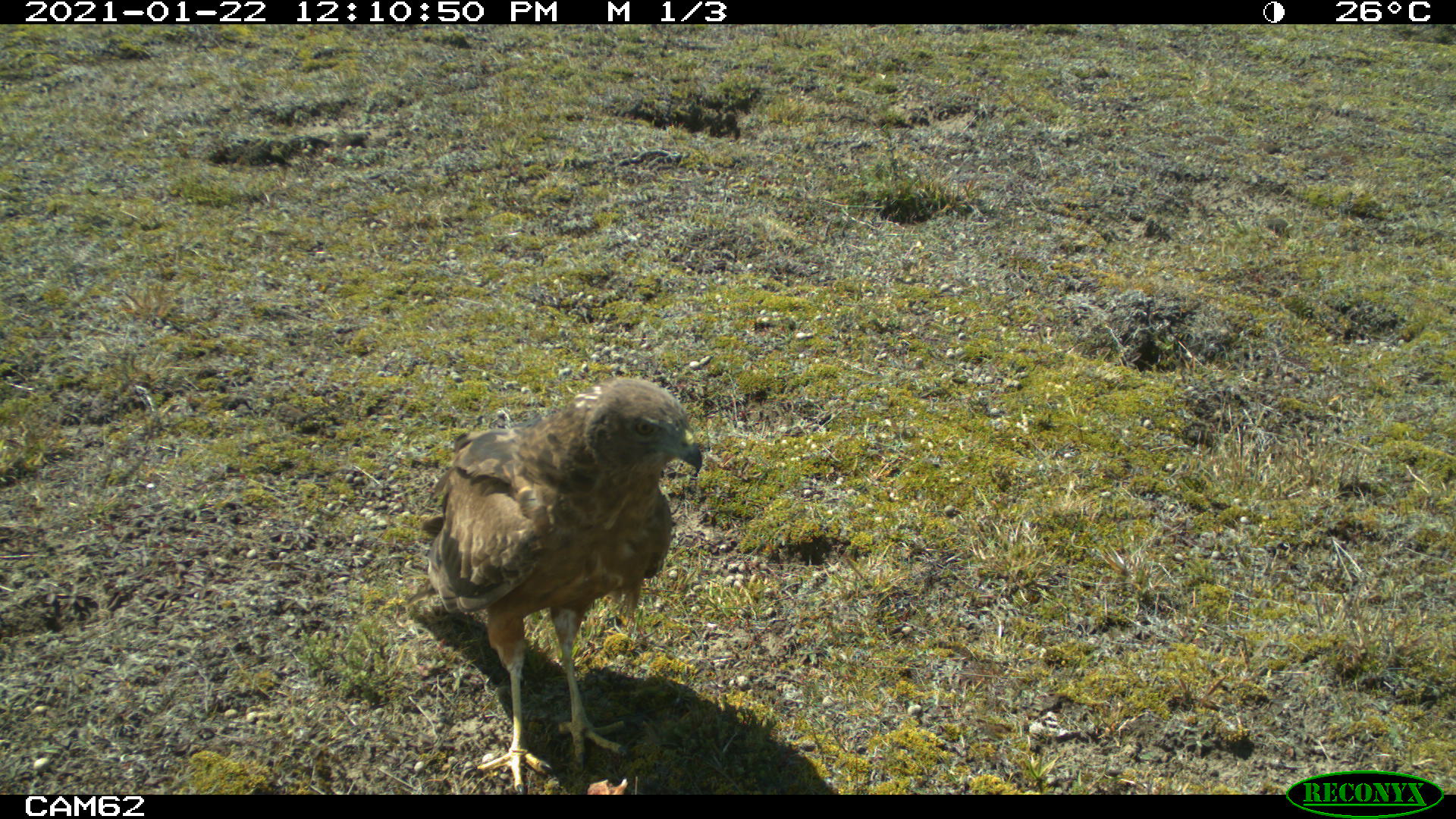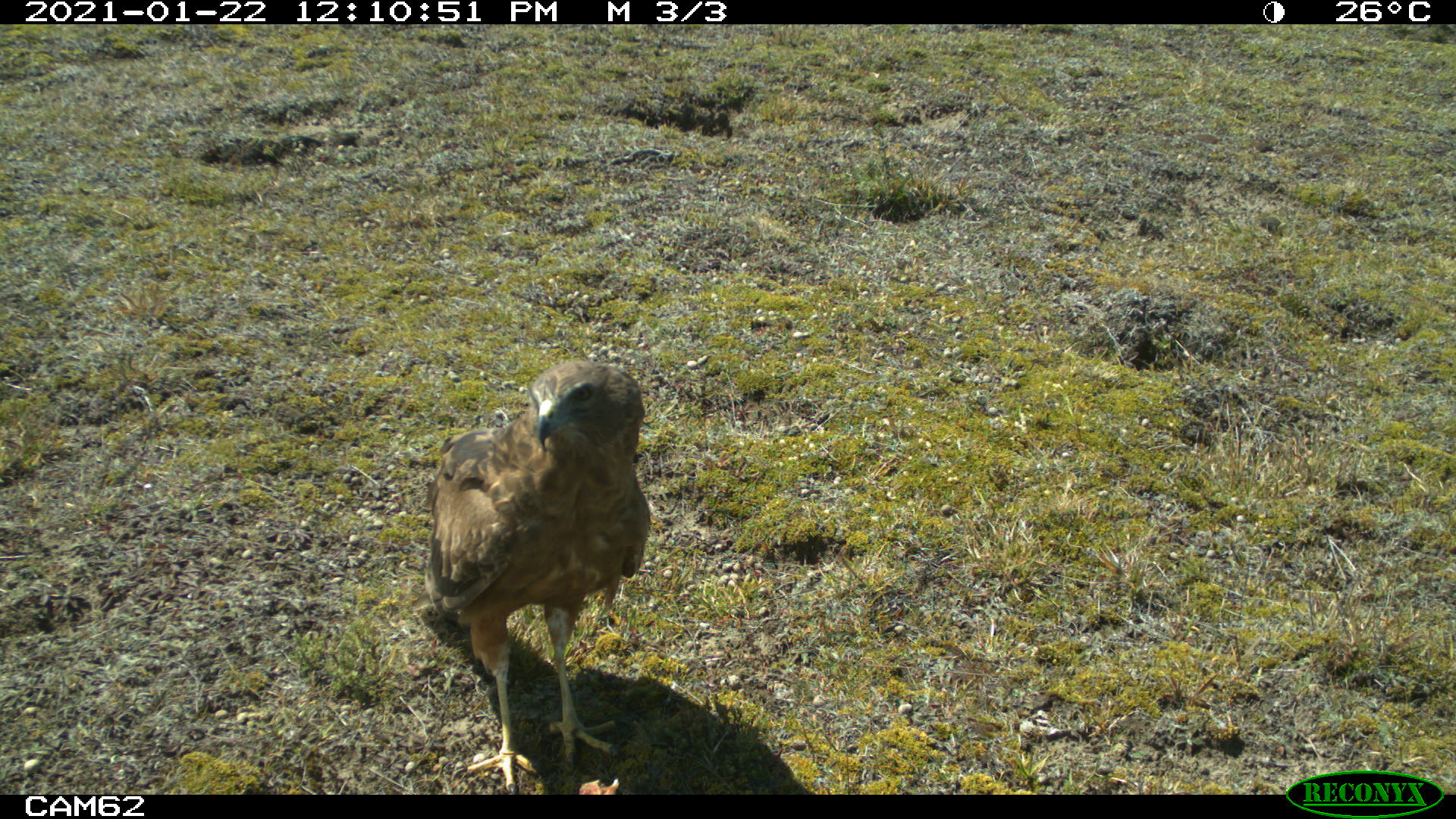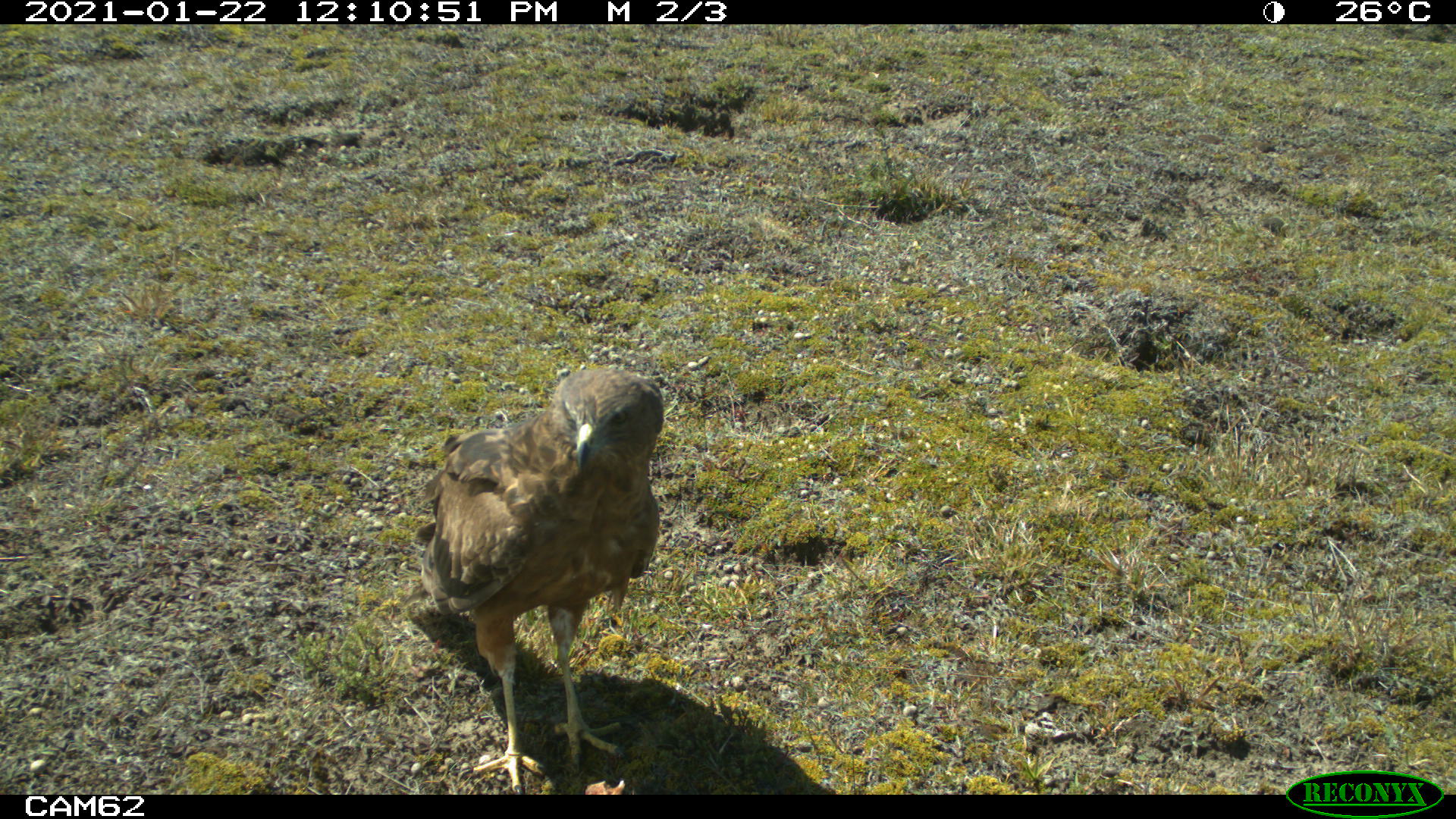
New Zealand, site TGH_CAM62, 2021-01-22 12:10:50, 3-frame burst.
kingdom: Animalia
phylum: Chordata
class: Aves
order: Accipitriformes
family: Accipitridae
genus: Circus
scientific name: Circus approximans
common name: swamp harrier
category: harrier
Harrier (swamp harrier) (Circus approximans).